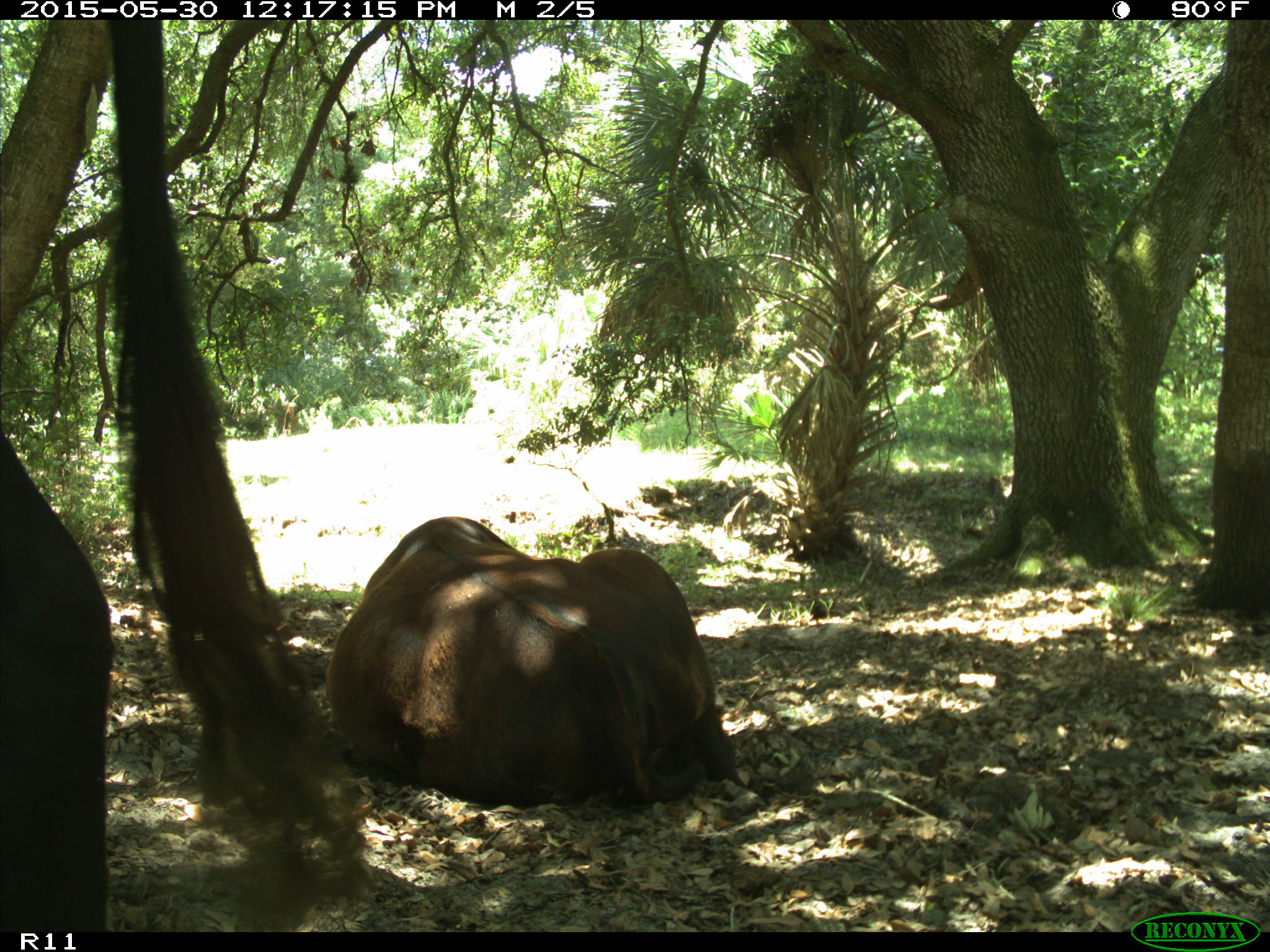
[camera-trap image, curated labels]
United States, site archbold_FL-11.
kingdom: Animalia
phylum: Chordata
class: Mammalia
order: Artiodactyla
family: Bovidae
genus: Bos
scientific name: Bos taurus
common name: domestic cow